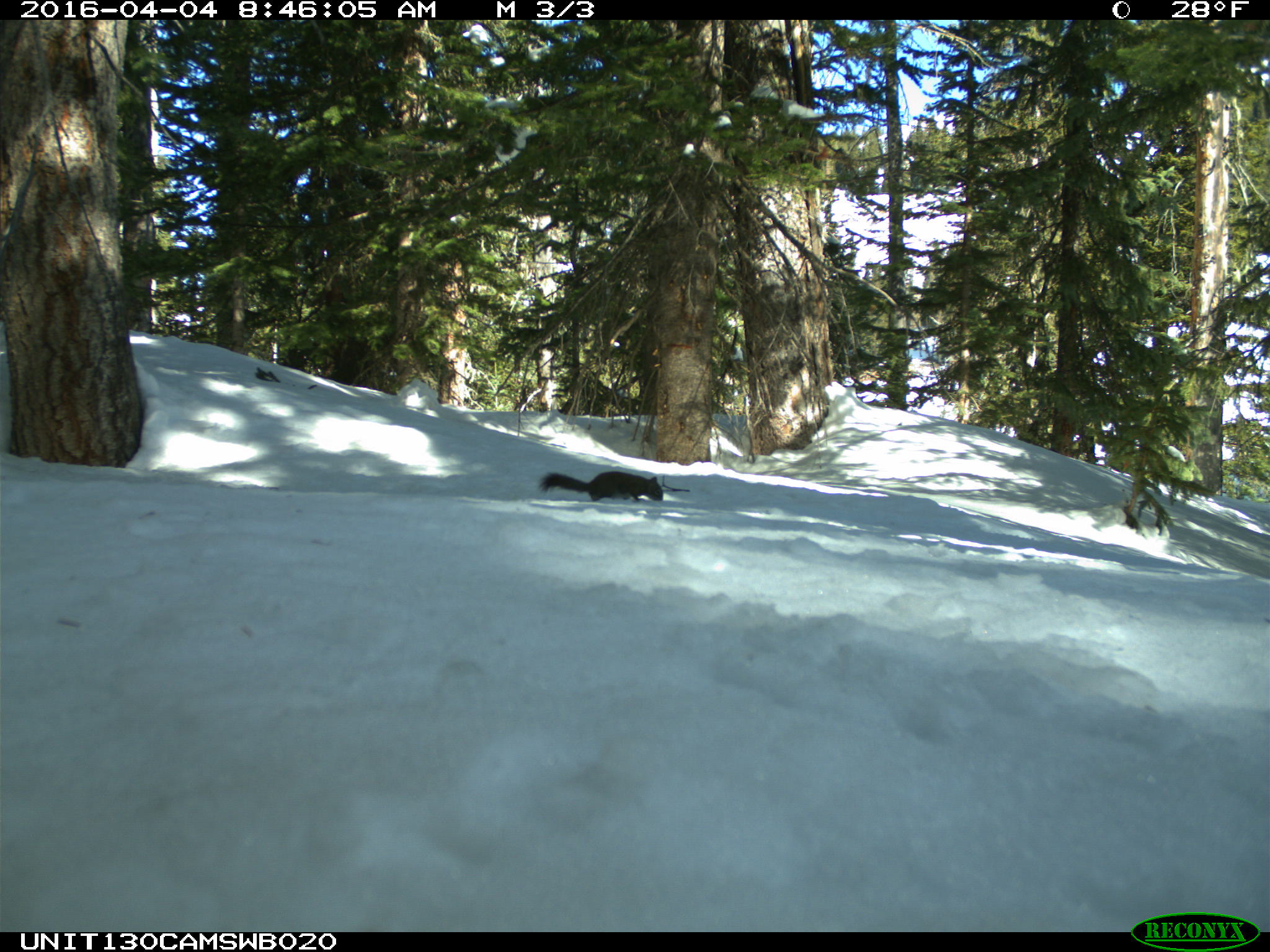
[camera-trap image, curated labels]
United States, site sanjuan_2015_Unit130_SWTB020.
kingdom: Animalia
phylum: Chordata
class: Mammalia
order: Rodentia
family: Sciuridae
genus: Tamiasciurus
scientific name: Tamiasciurus hudsonicus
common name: american red squirrel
Tamiasciurus hudsonicus (american red squirrel).